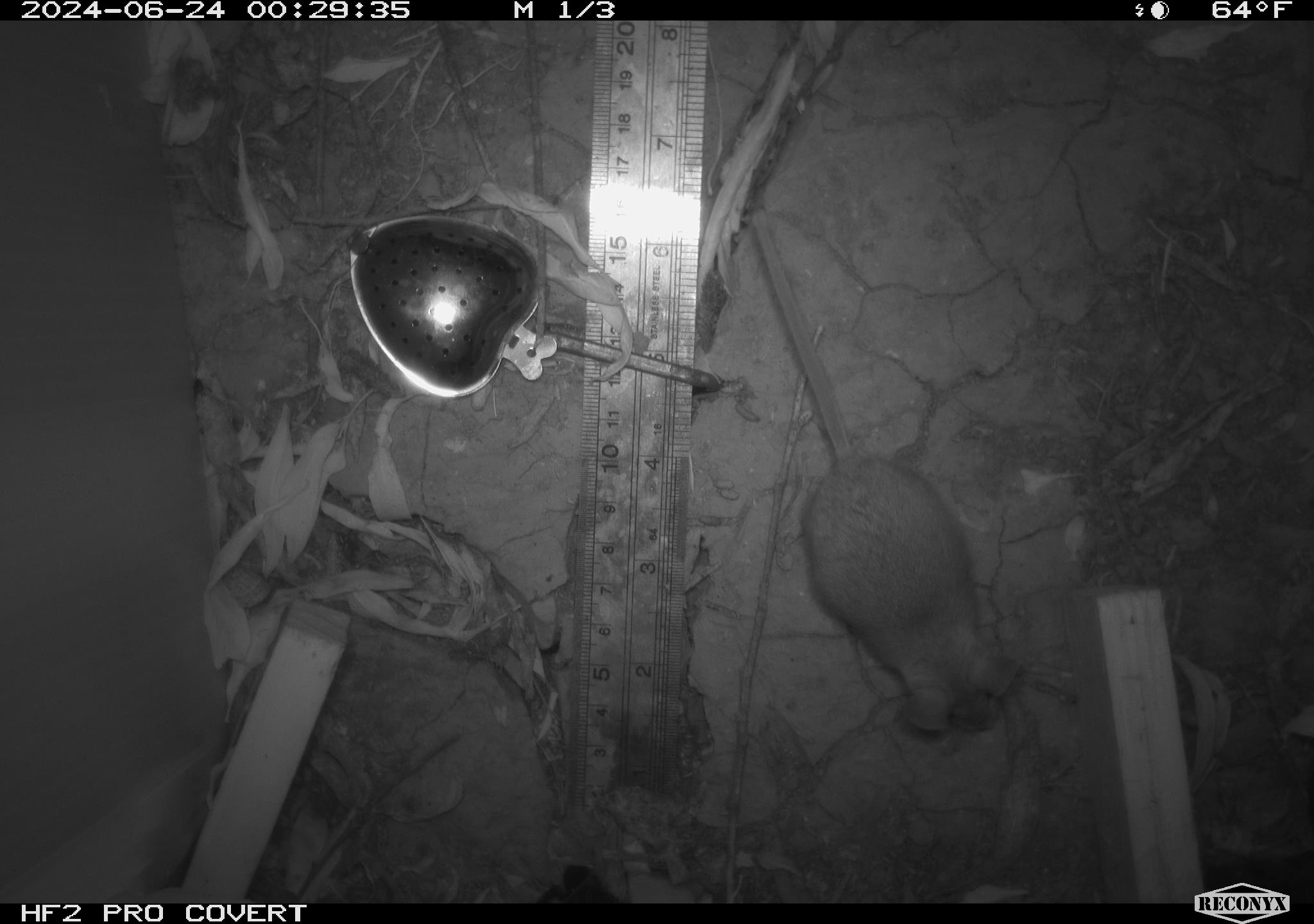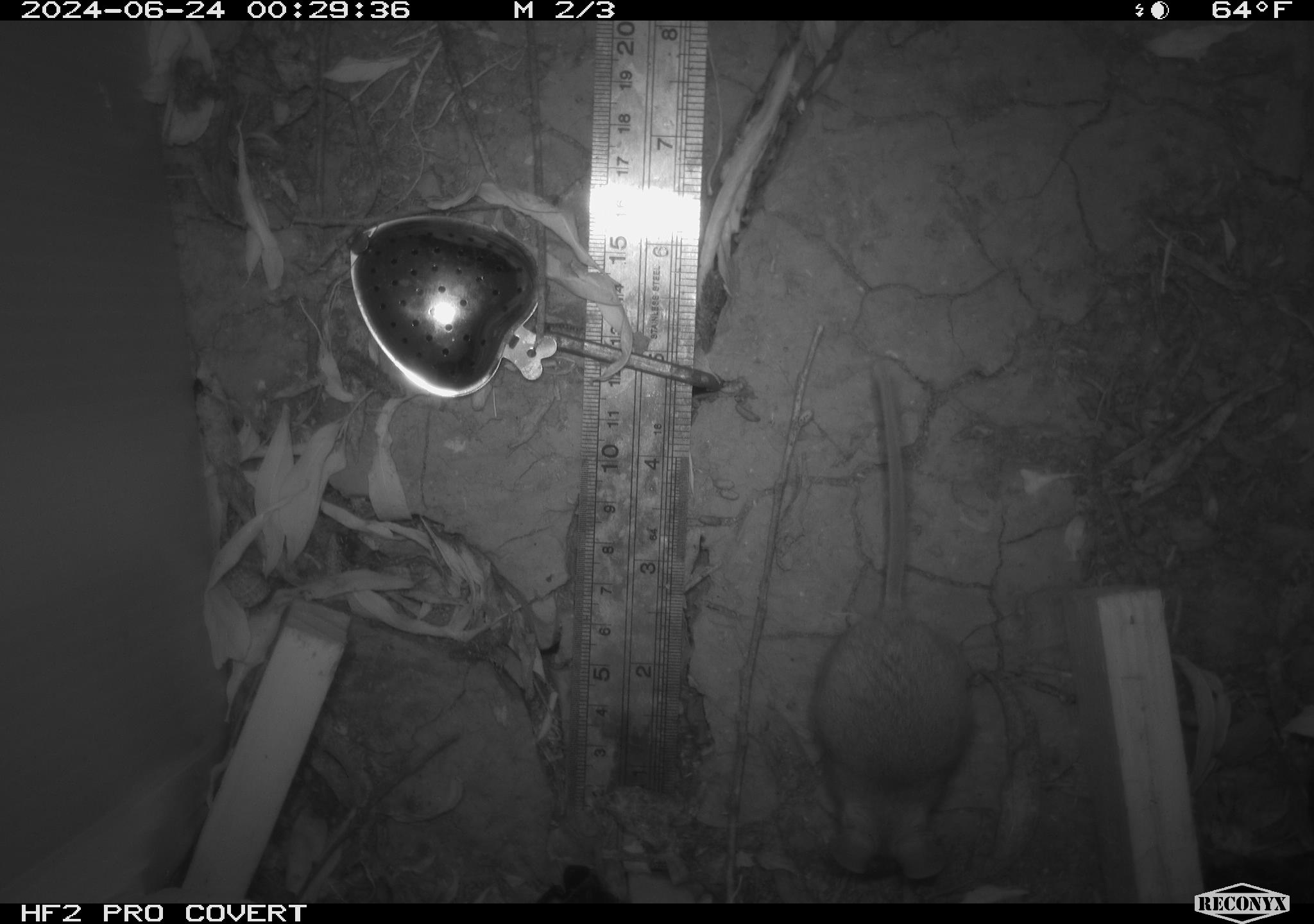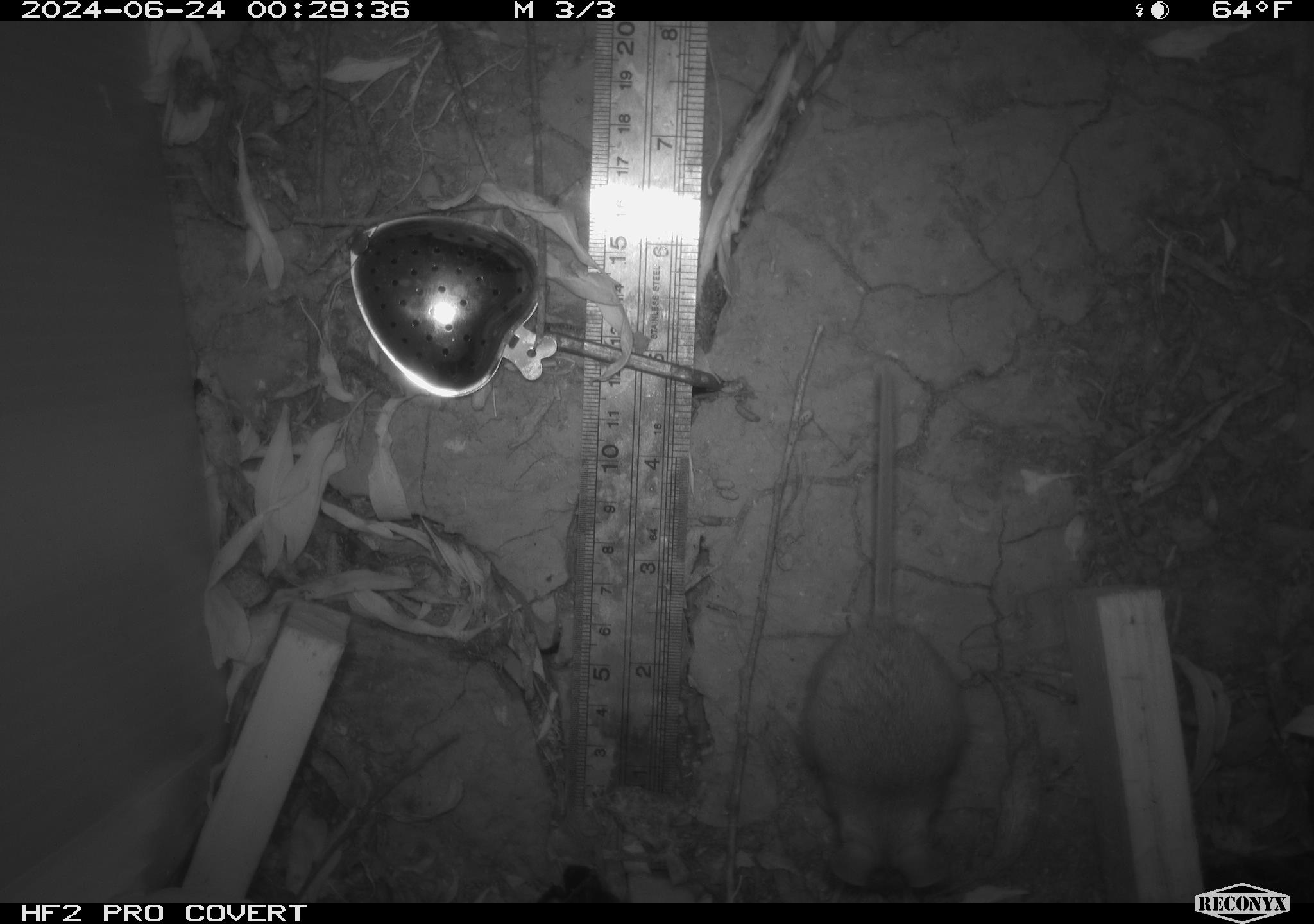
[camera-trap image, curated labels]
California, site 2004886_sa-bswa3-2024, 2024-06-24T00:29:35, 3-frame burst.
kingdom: Animalia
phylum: Chordata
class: Mammalia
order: Rodentia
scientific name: Rodentia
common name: mouse species